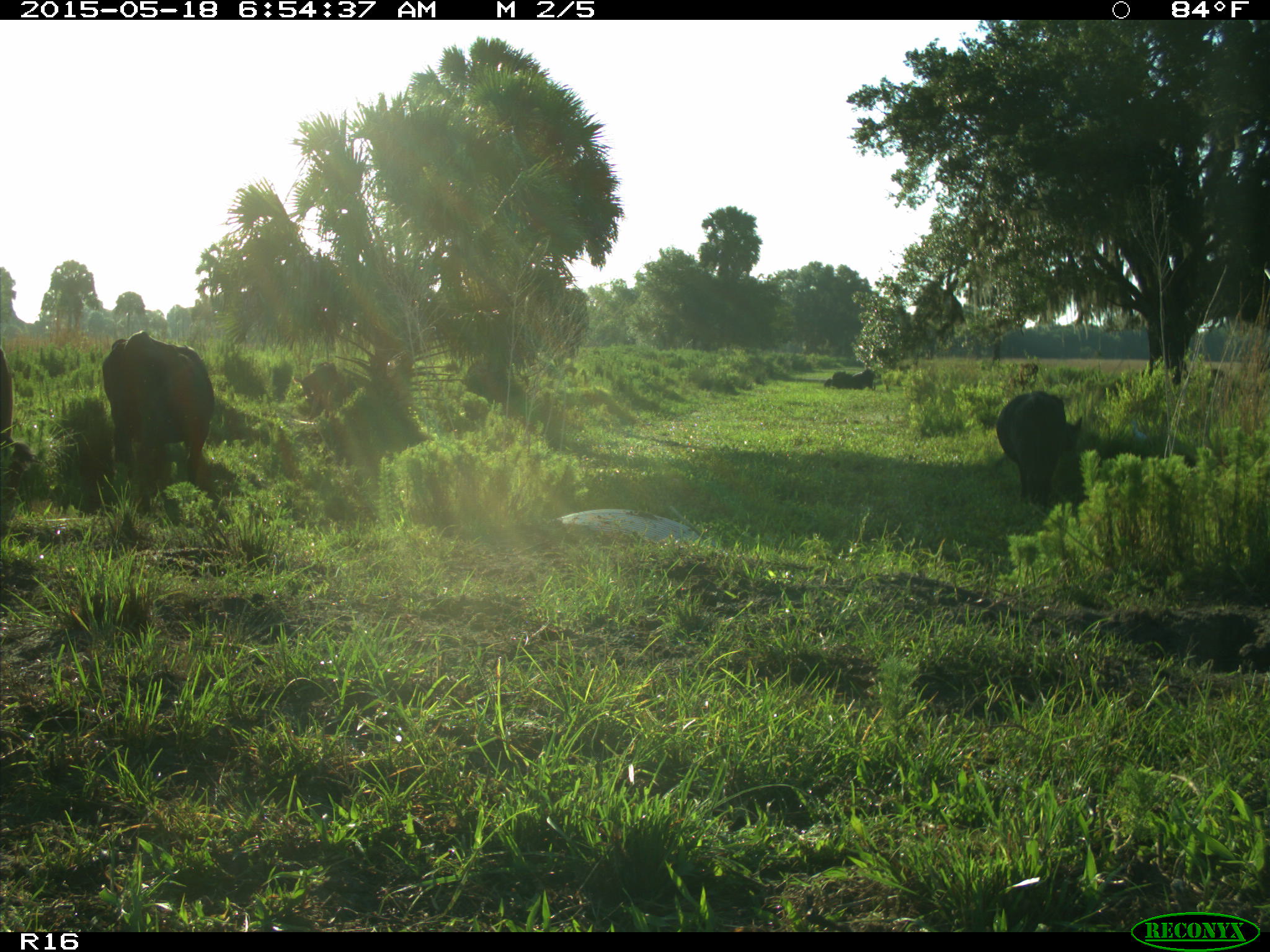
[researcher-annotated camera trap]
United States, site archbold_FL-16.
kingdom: Animalia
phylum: Chordata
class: Mammalia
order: Artiodactyla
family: Bovidae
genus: Bos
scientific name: Bos taurus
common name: domestic cow